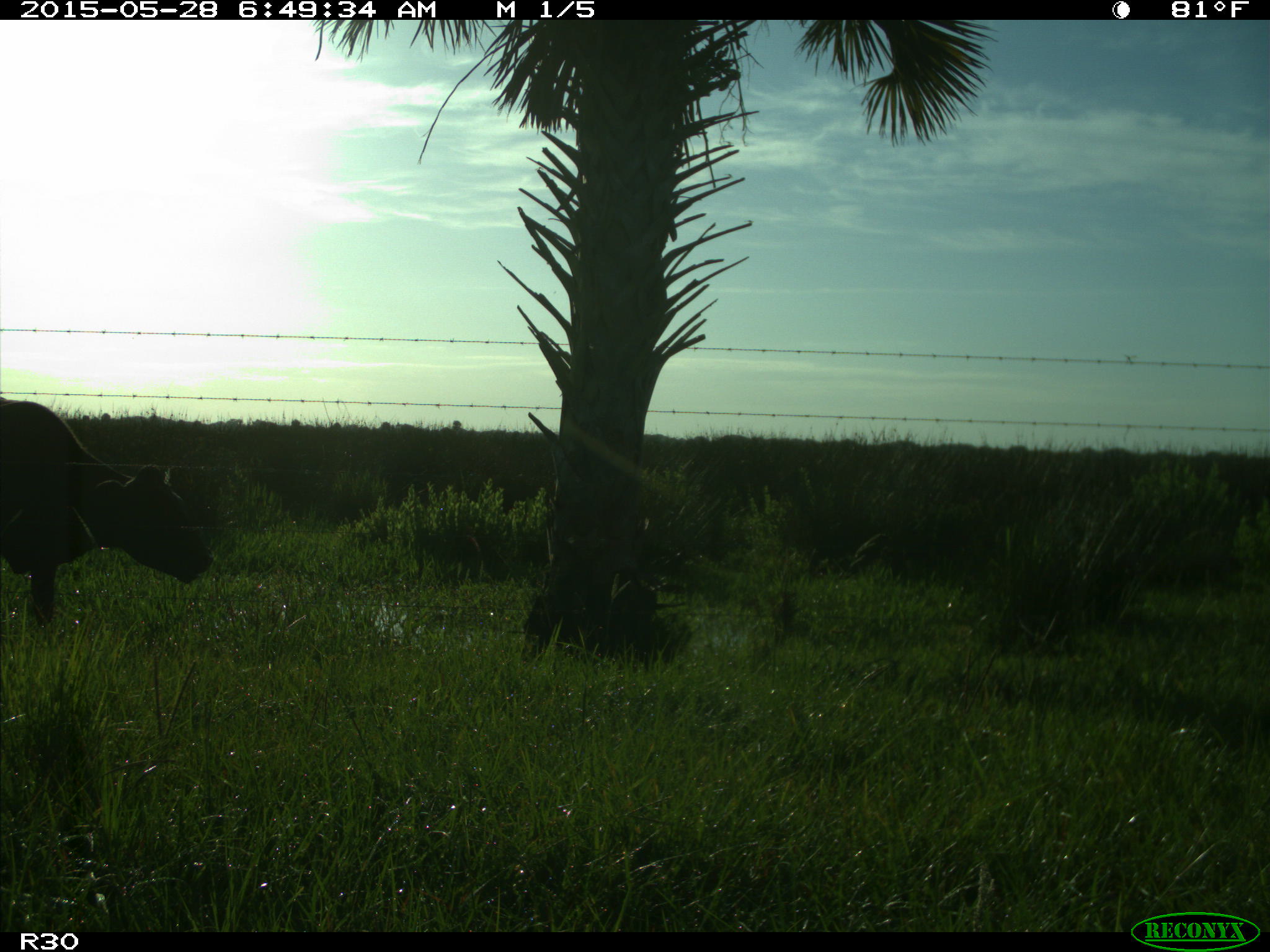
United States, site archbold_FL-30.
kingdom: Animalia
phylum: Chordata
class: Mammalia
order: Artiodactyla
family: Bovidae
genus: Bos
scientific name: Bos taurus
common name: domestic cow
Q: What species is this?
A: Bos taurus (domestic cow).